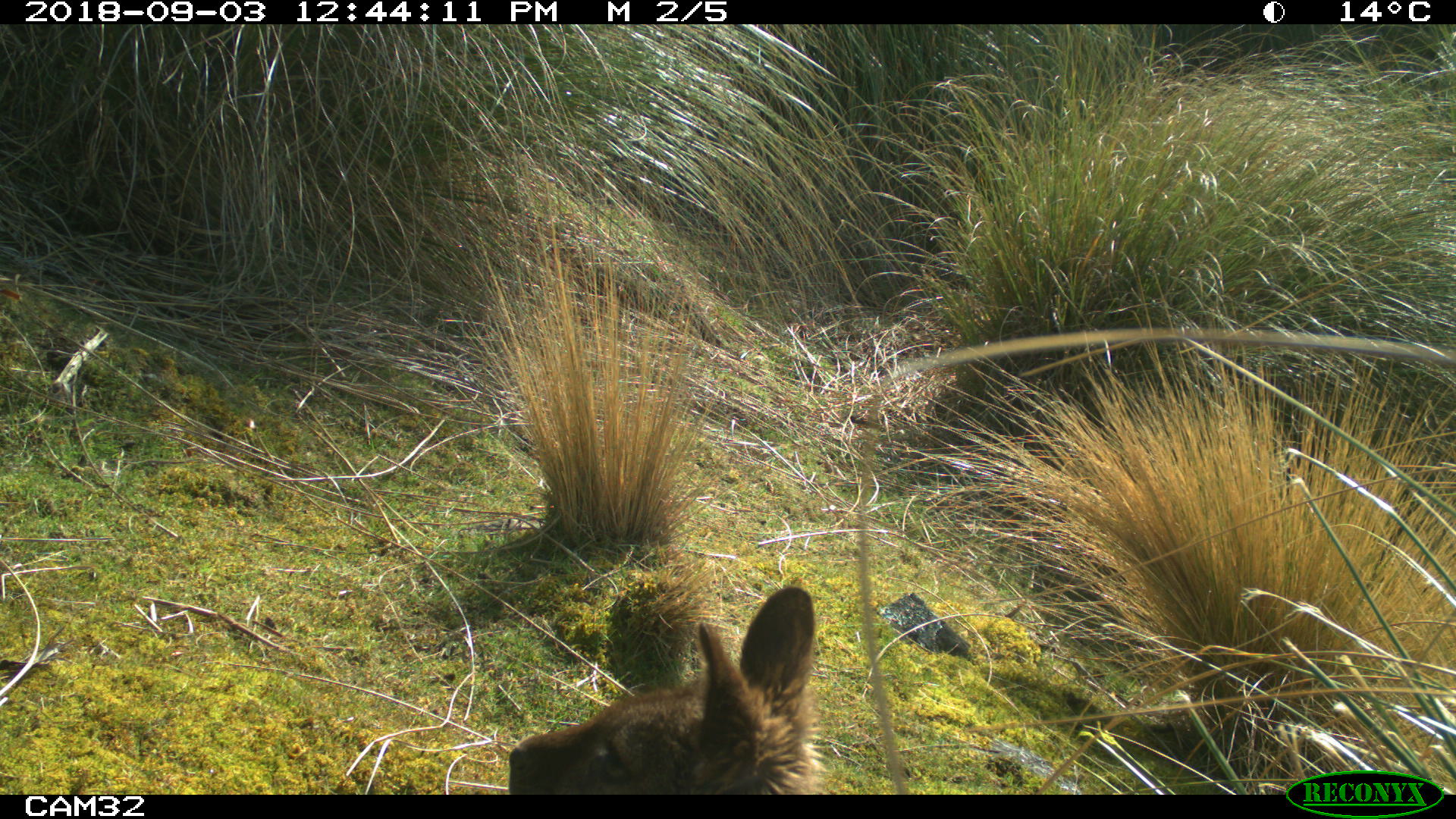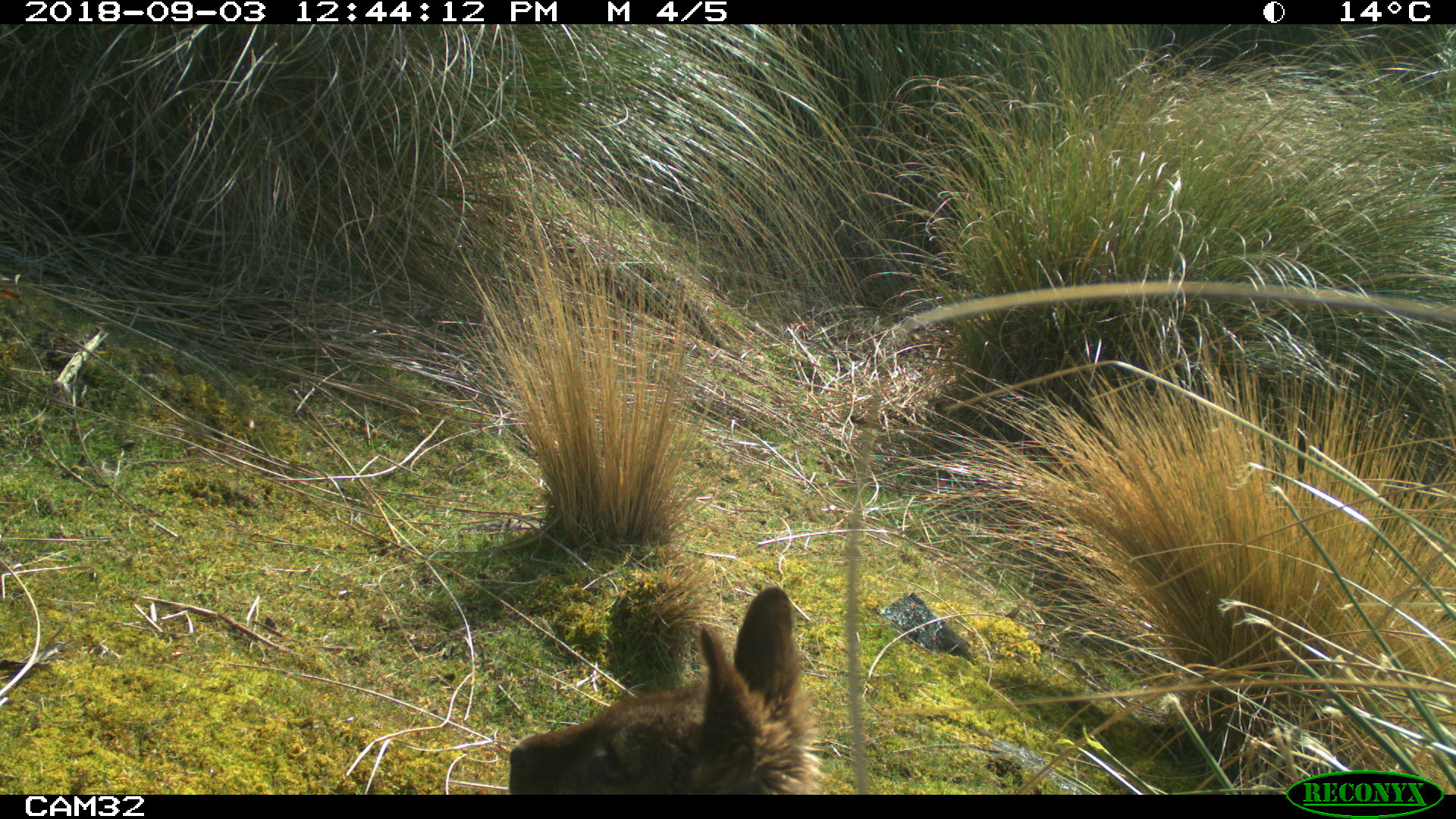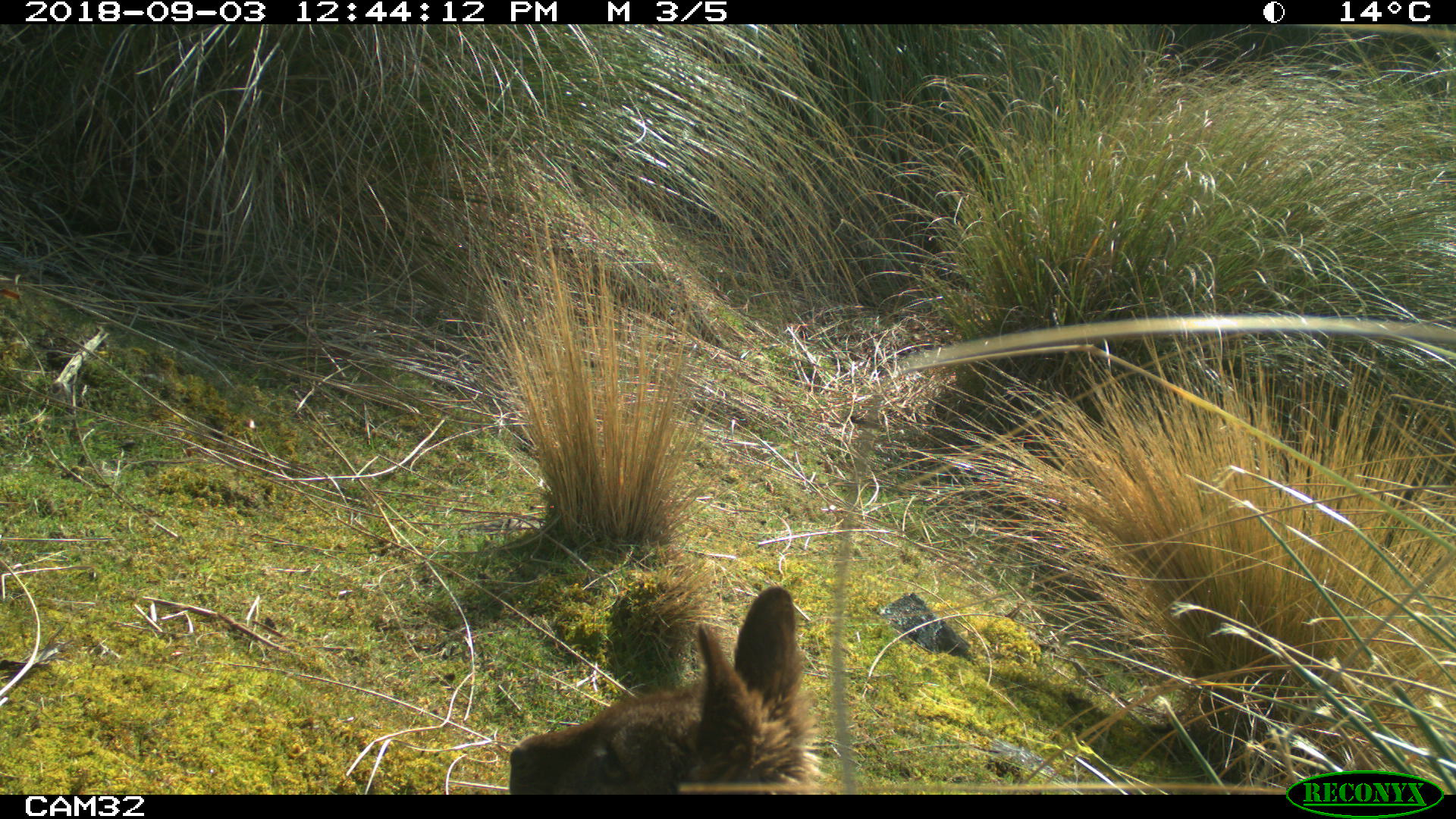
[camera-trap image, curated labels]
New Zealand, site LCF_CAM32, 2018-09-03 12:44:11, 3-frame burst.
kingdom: Animalia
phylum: Chordata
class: Mammalia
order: Diprotodontia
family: Macropodidae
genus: Notamacropus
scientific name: Notamacropus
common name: wallaby